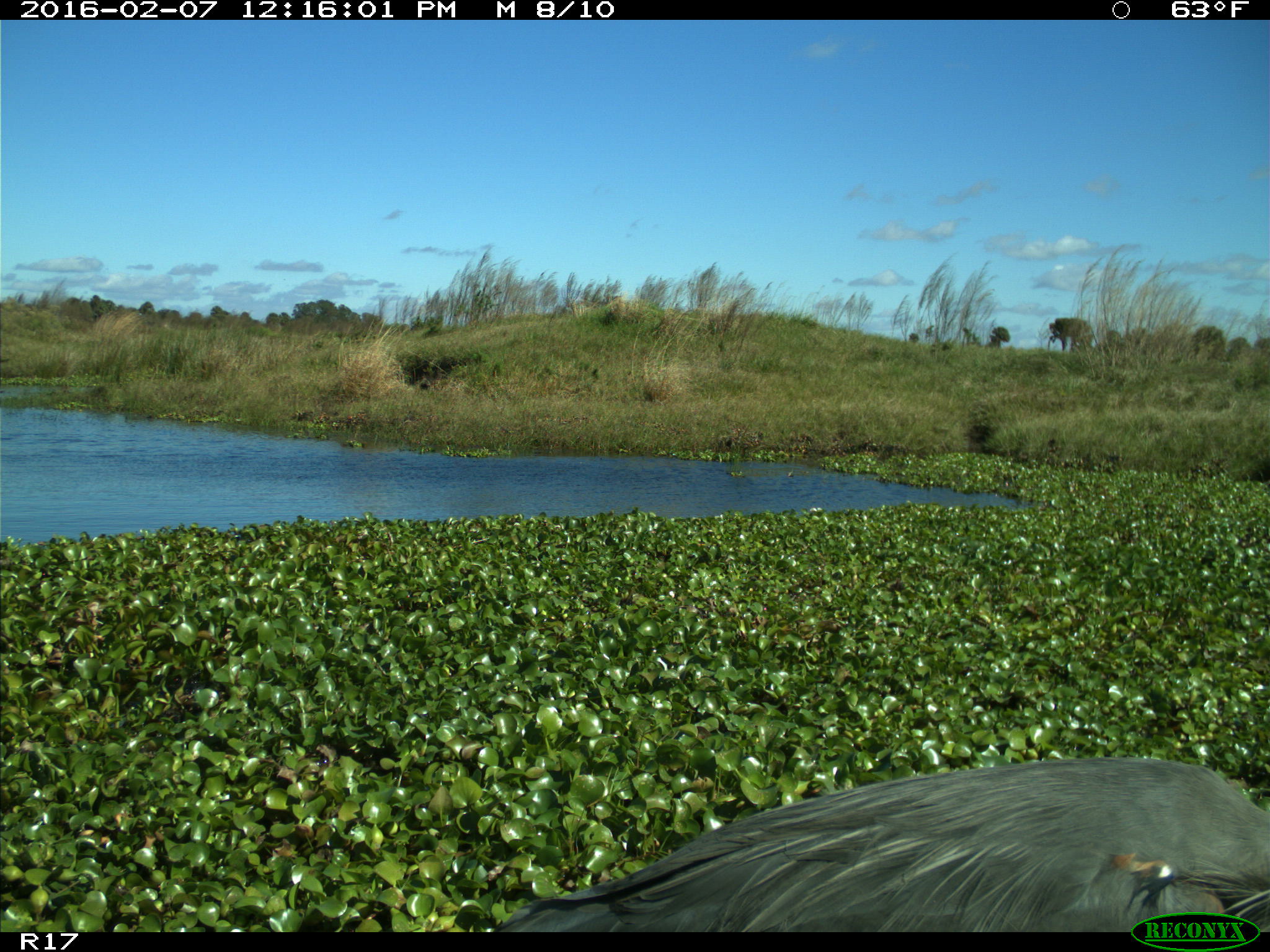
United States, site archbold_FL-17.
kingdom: Animalia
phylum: Chordata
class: Aves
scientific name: Aves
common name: birds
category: unidentified bird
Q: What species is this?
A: Unidentified bird (birds) (Aves).